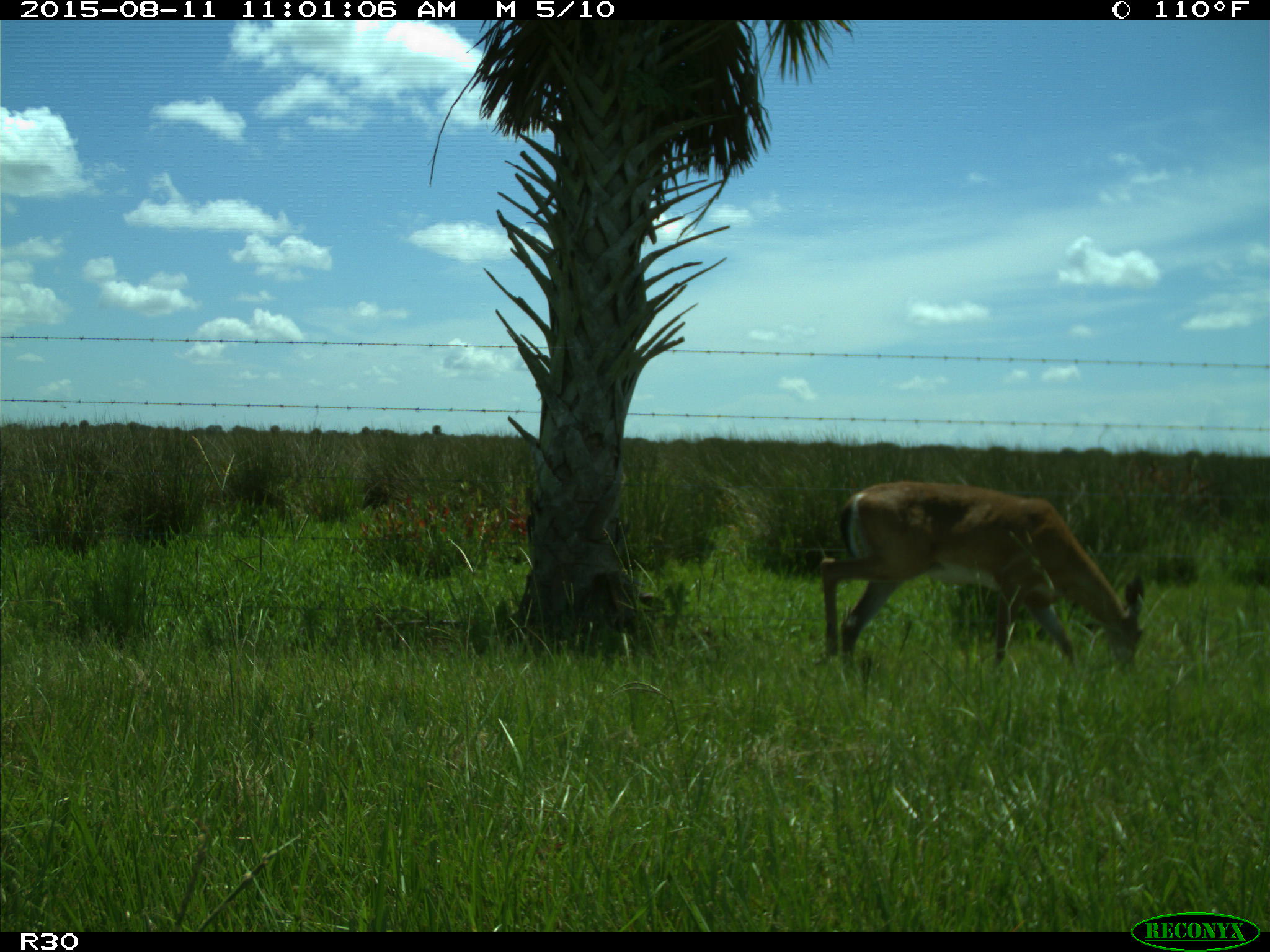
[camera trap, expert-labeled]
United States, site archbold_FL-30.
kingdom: Animalia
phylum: Chordata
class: Mammalia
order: Artiodactyla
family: Cervidae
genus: Odocoileus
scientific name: Odocoileus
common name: deer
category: unidentified deer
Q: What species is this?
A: Unidentified deer (deer) (Odocoileus).